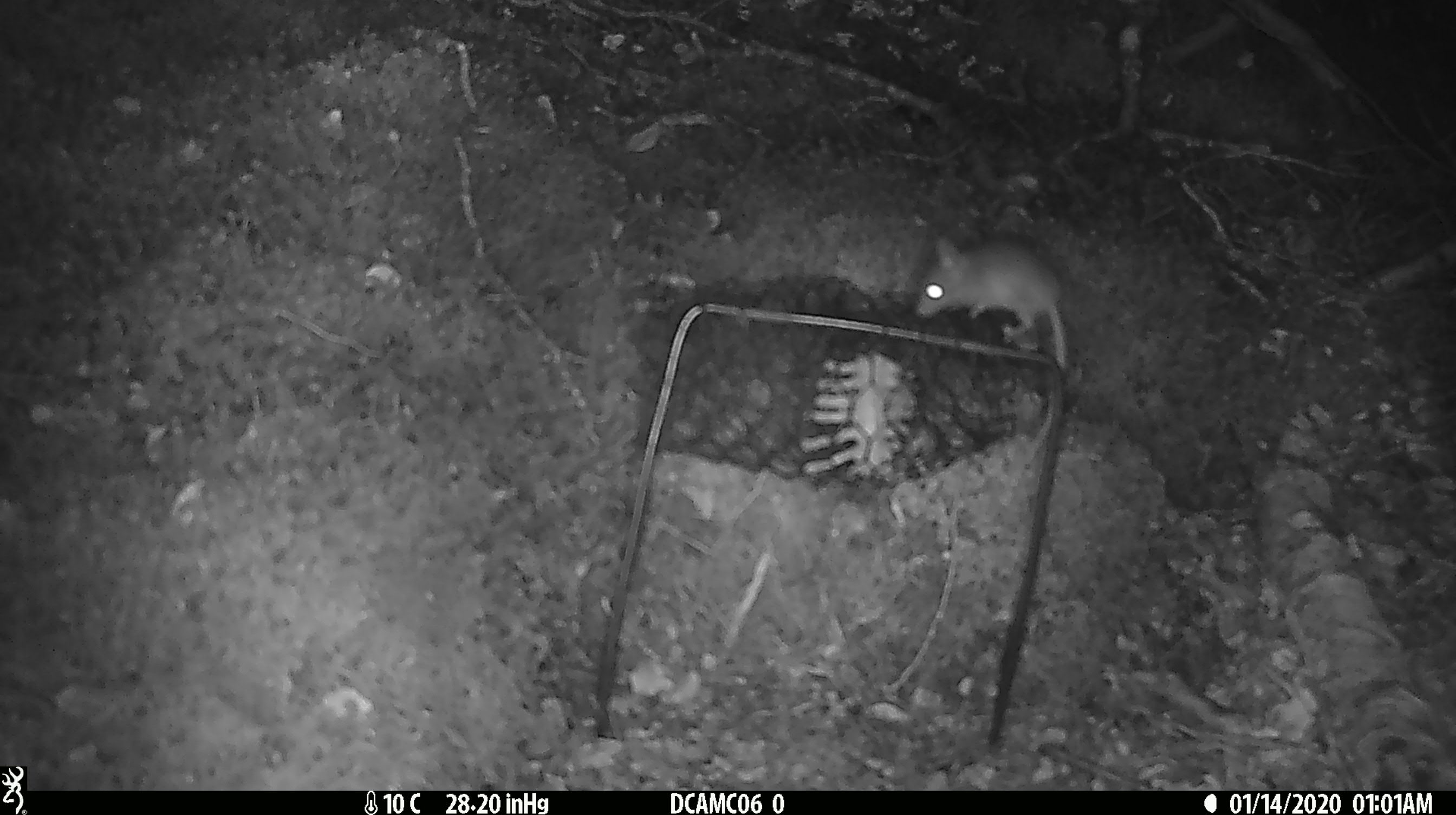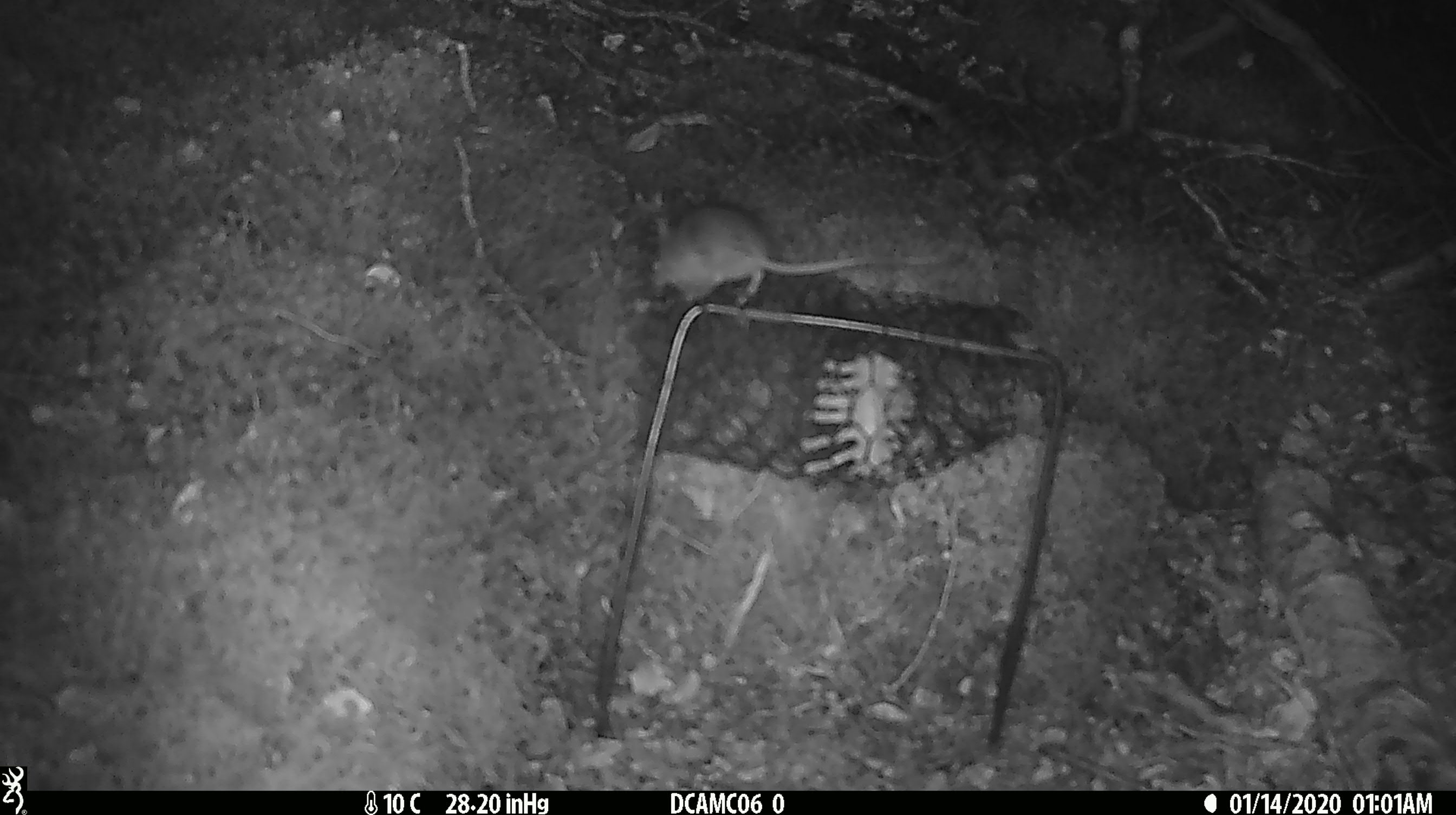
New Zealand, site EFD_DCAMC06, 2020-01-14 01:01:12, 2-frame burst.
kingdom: Animalia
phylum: Chordata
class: Mammalia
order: Rodentia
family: Muridae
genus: Mus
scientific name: Mus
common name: mouse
Mouse (Mus).